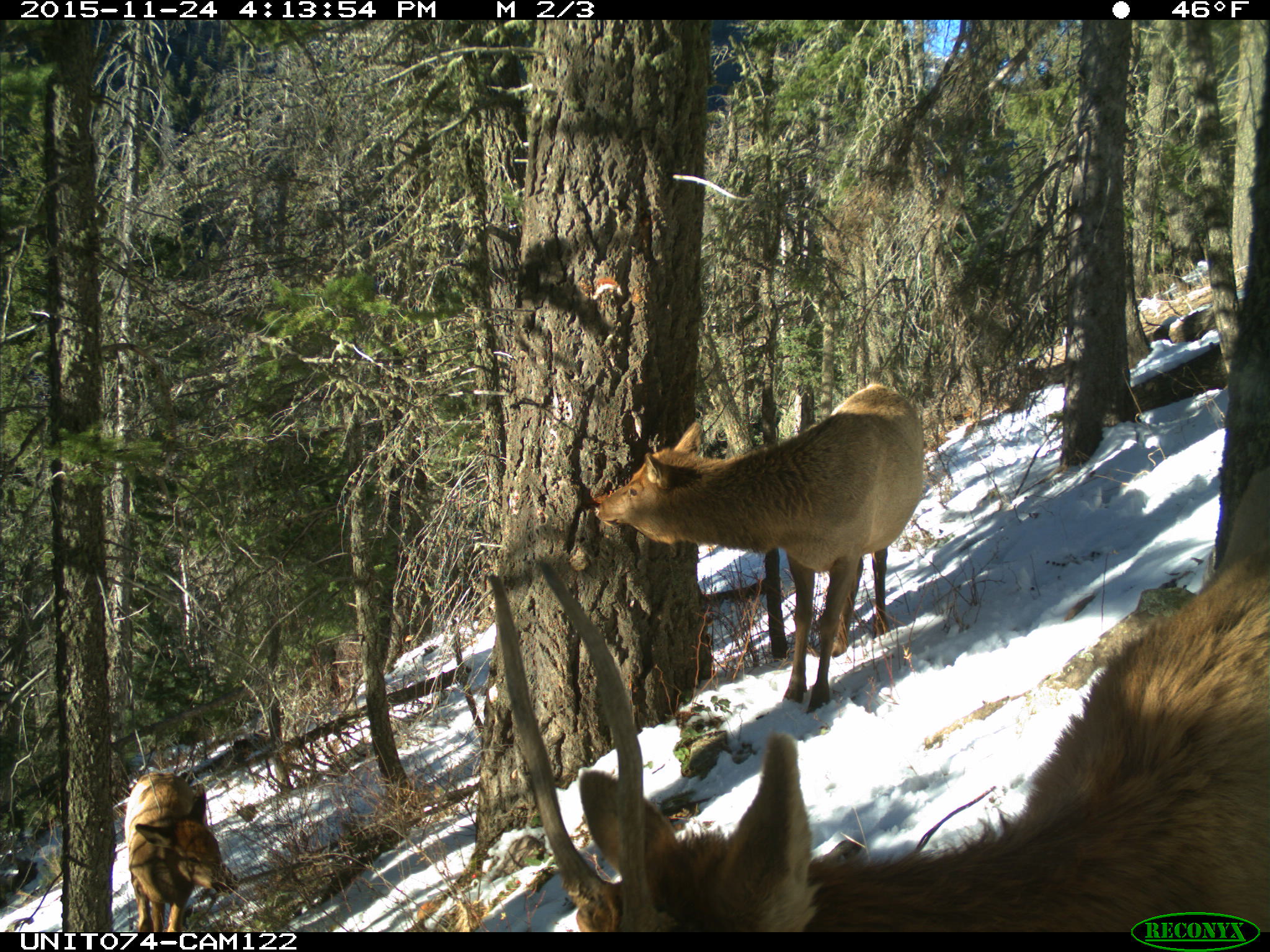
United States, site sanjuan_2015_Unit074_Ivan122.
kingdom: Animalia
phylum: Chordata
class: Mammalia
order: Artiodactyla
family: Cervidae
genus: Cervus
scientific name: Cervus elaphus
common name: red deer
Cervus elaphus (red deer).